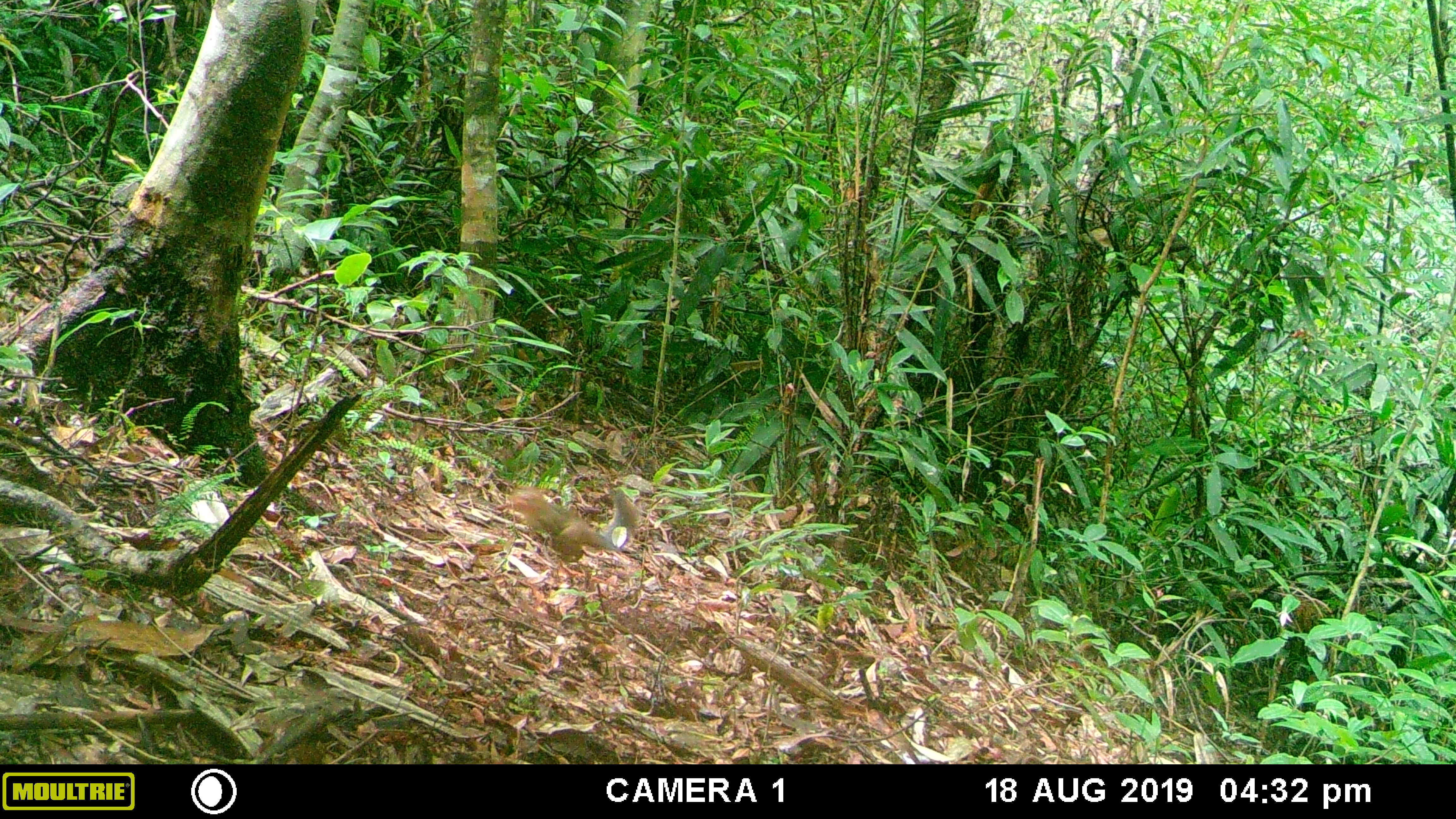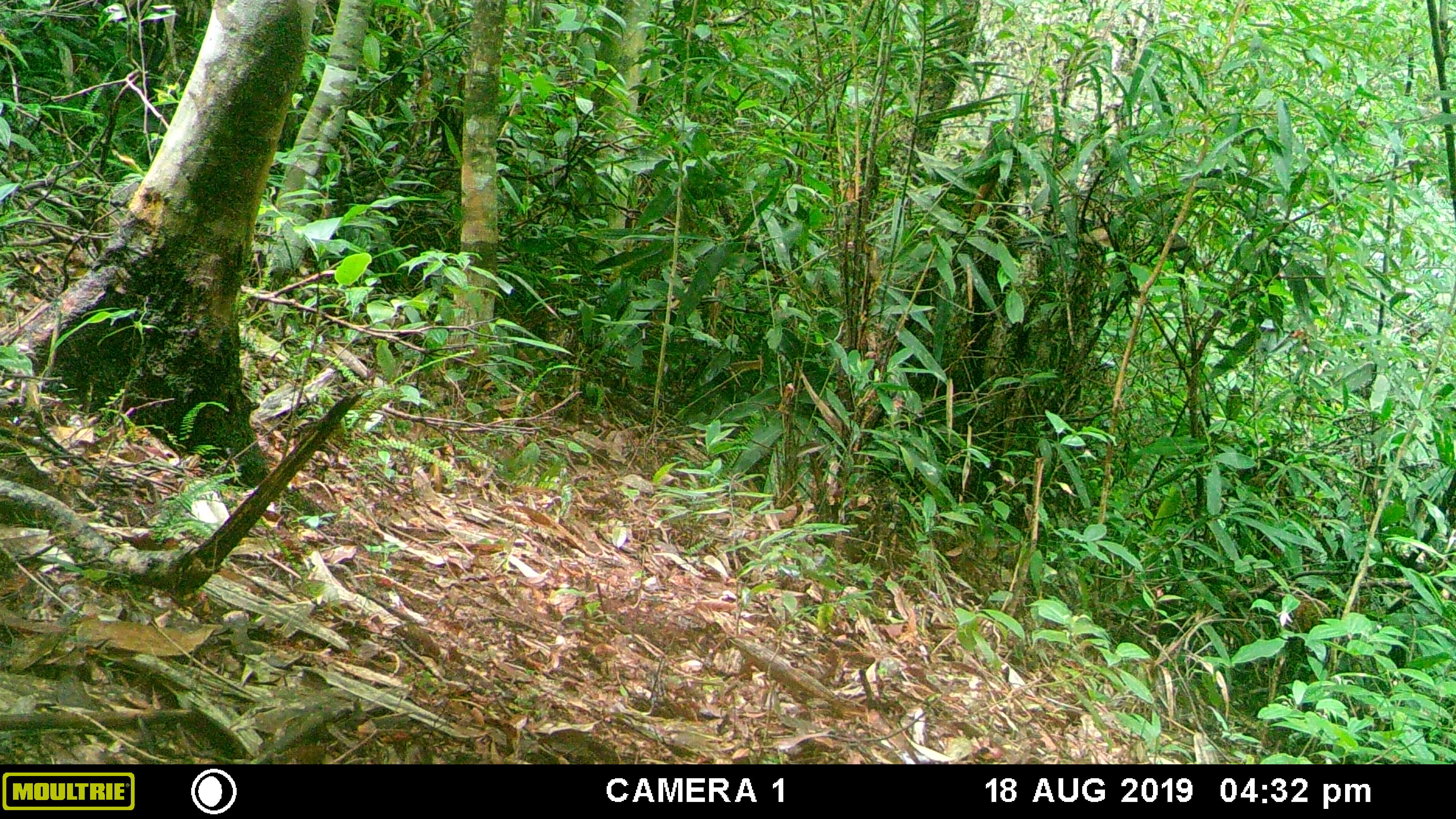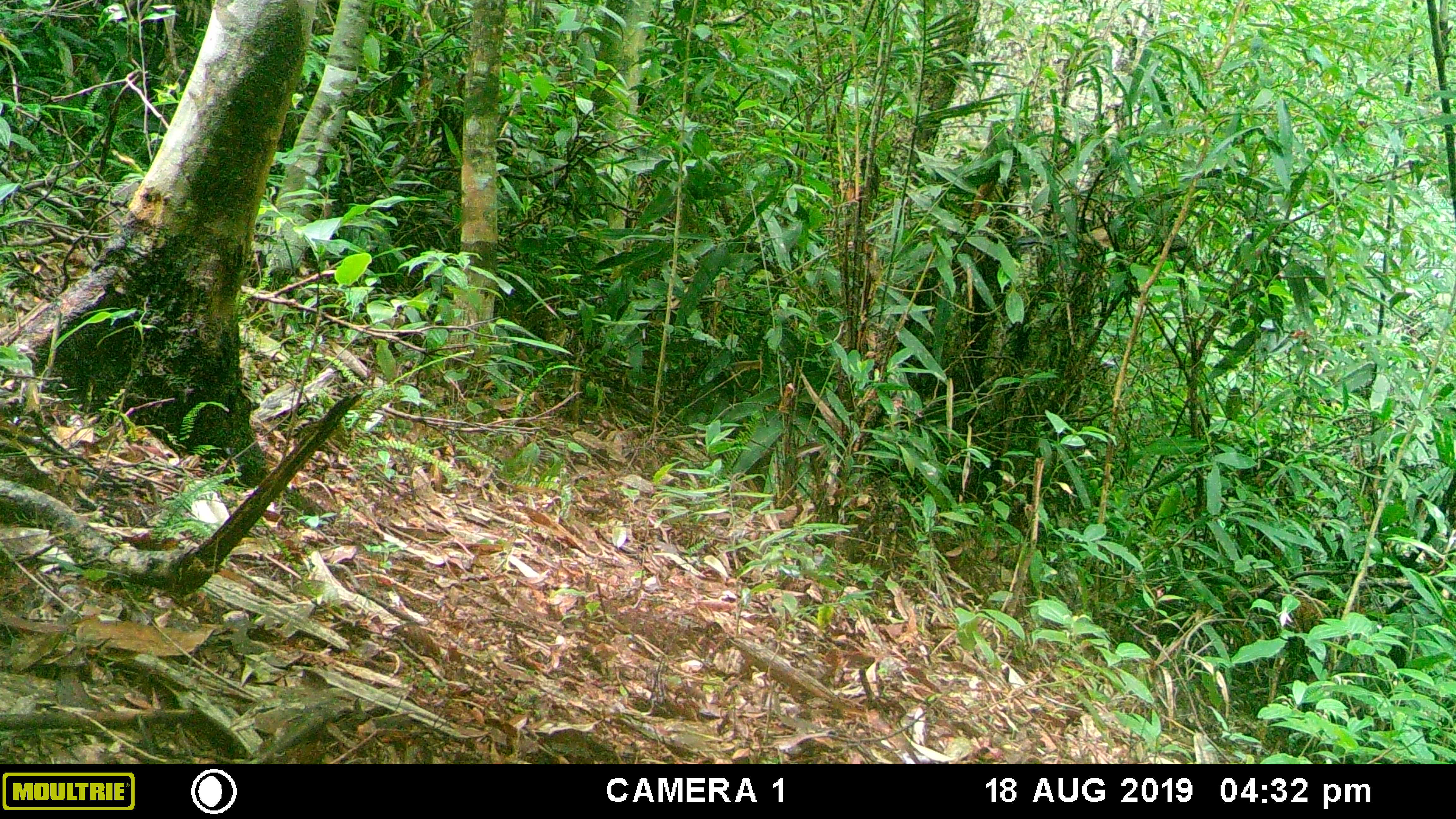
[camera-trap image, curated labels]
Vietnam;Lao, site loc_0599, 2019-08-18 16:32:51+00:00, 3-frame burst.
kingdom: Animalia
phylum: Chordata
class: Mammalia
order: Rodentia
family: Sciuridae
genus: Dremomys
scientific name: Dremomys rufigenis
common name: red-cheeked squirrel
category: red cheeked squirrel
Red cheeked squirrel (red-cheeked squirrel) (Dremomys rufigenis). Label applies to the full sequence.